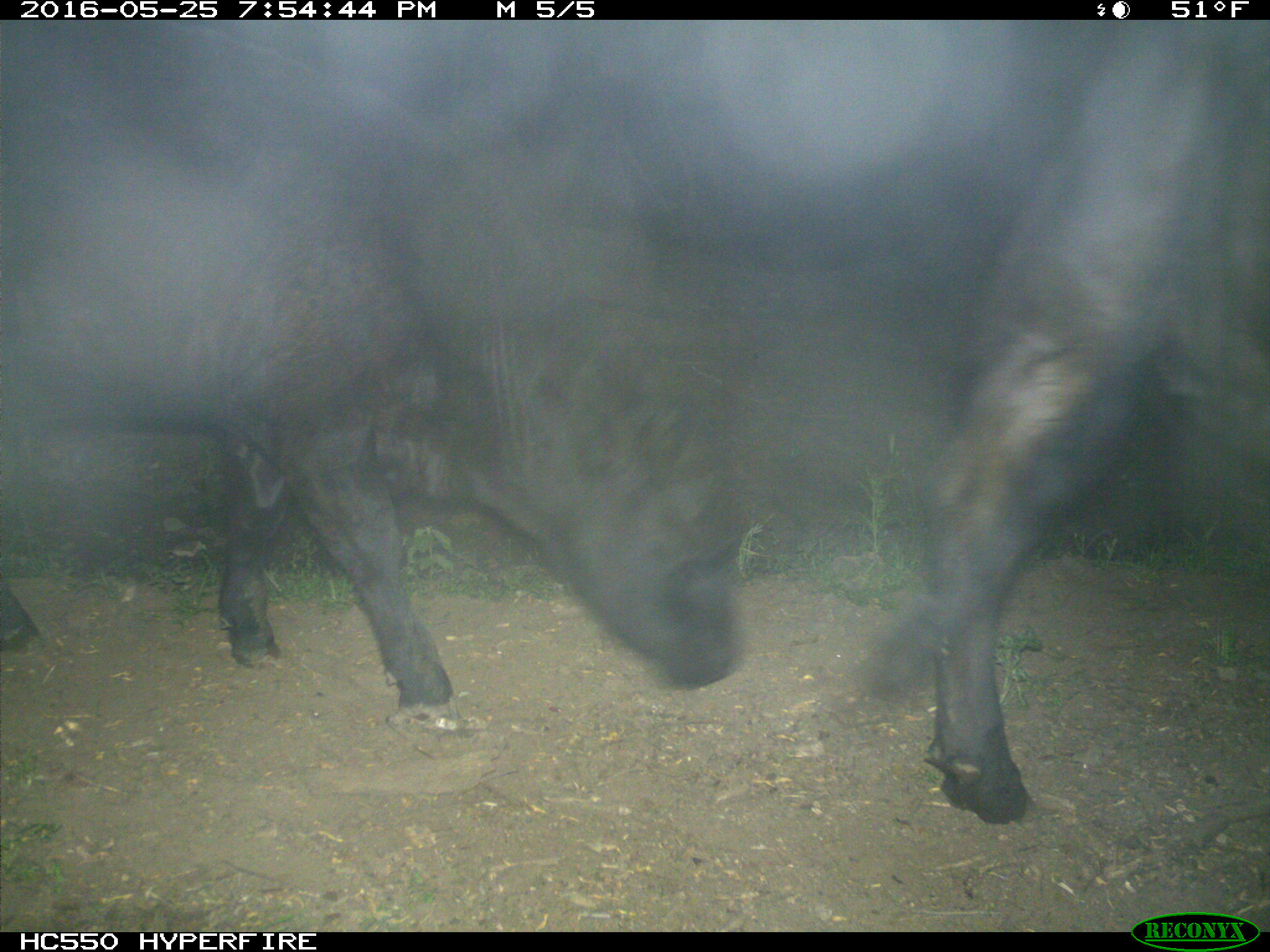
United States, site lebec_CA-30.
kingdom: Animalia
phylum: Chordata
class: Mammalia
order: Artiodactyla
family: Bovidae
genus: Bos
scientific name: Bos taurus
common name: domestic cow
Bos taurus (domestic cow).